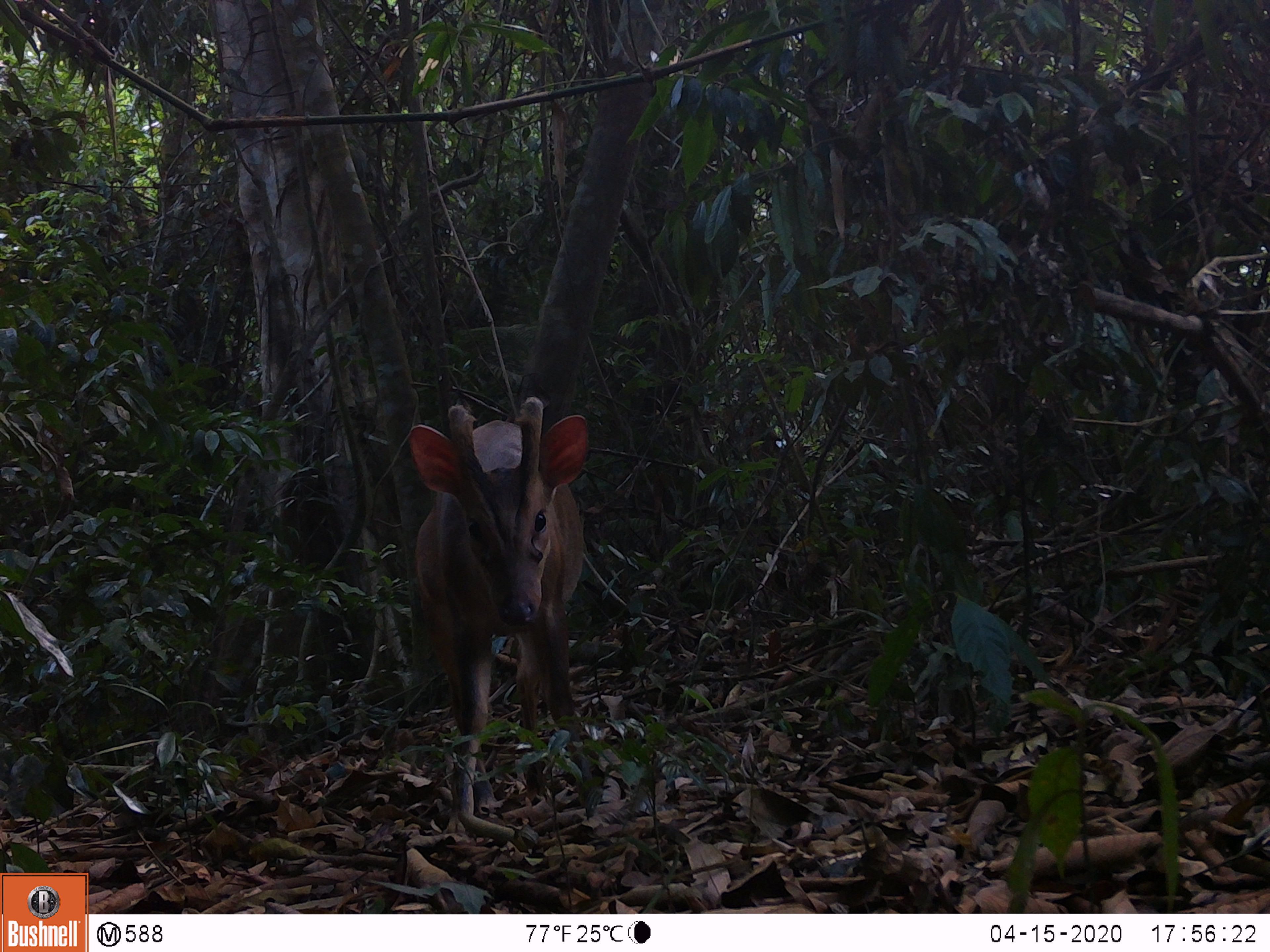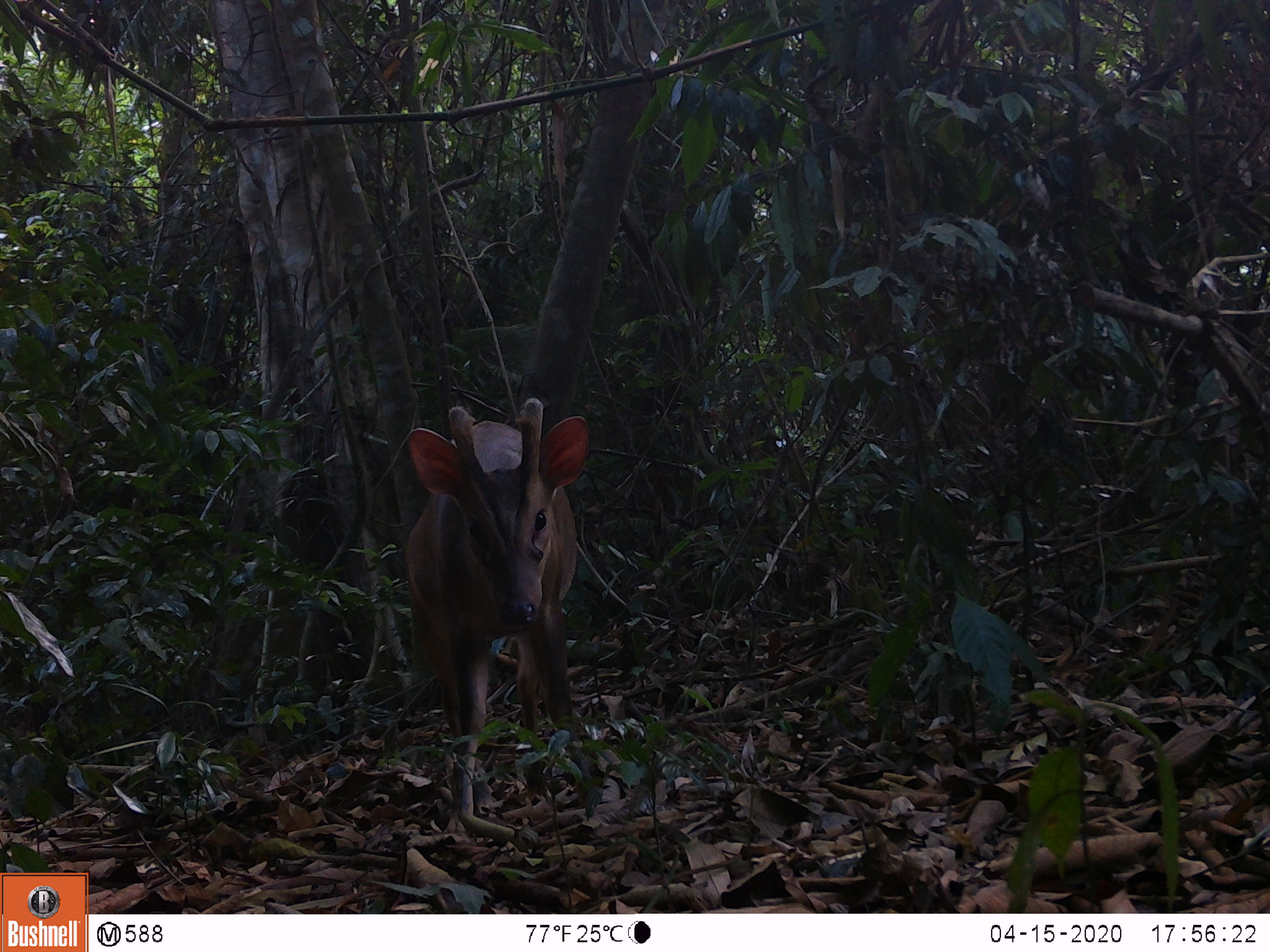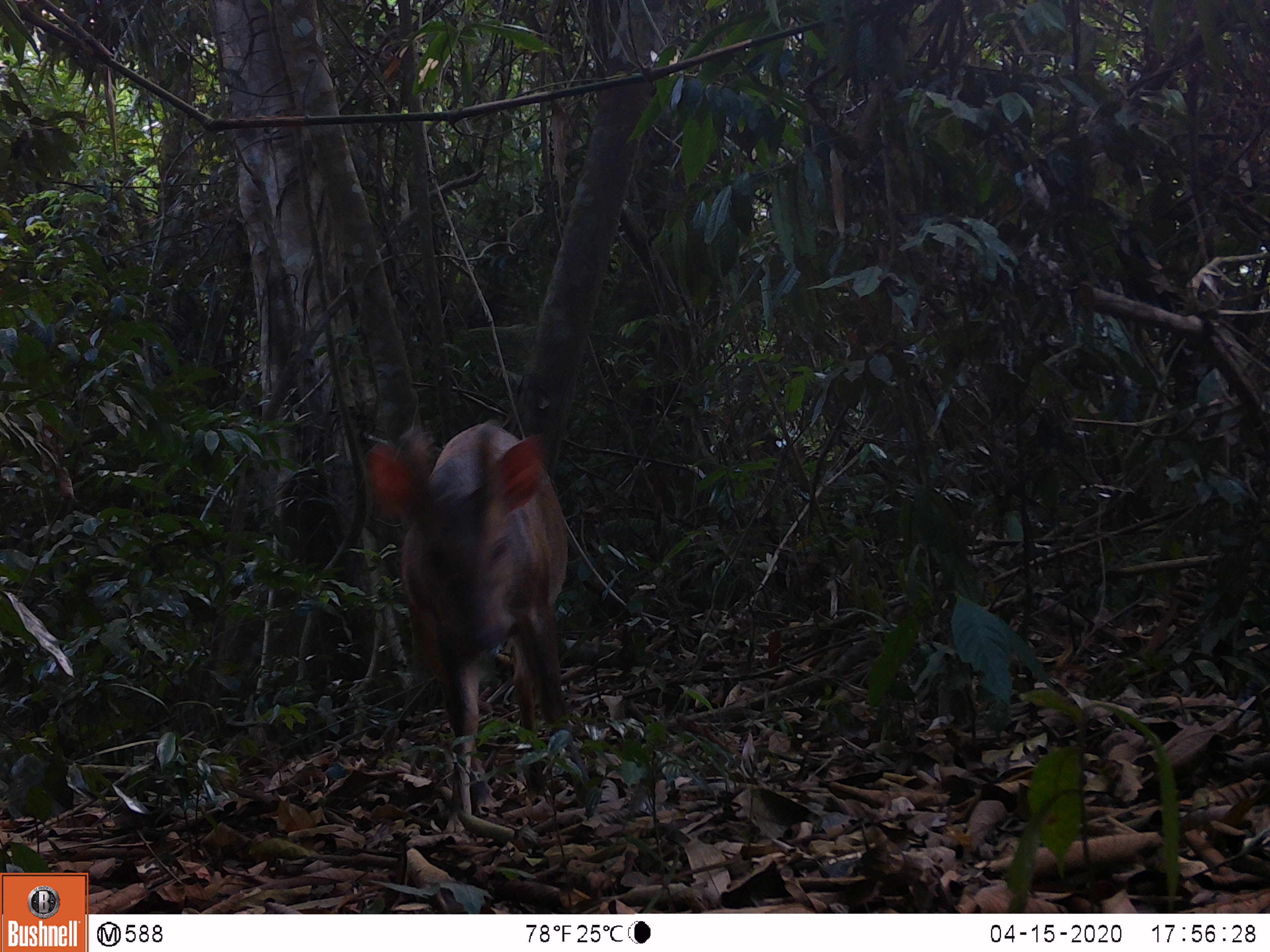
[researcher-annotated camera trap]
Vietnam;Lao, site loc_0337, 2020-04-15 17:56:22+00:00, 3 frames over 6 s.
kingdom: Animalia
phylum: Chordata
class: Mammalia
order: Artiodactyla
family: Cervidae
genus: Muntiacus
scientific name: Muntiacus vuquangensis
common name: large-antlered muntjac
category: large antlered muntjac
Large antlered muntjac (large-antlered muntjac) (Muntiacus vuquangensis). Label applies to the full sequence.